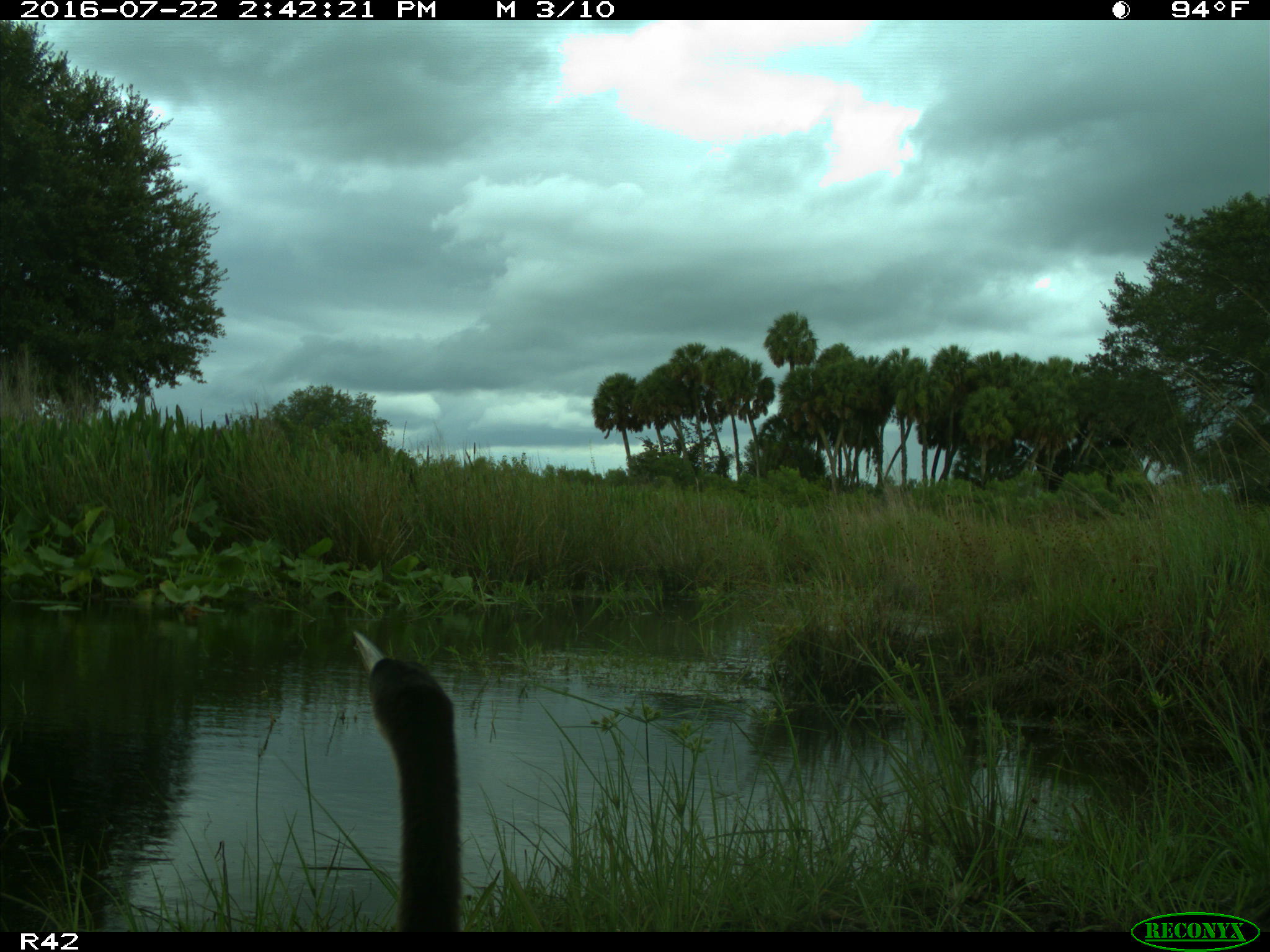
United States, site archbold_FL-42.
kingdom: Animalia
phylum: Chordata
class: Aves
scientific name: Aves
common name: birds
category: unidentified bird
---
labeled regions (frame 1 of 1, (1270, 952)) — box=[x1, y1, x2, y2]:
animal: box=[350, 628, 460, 933]